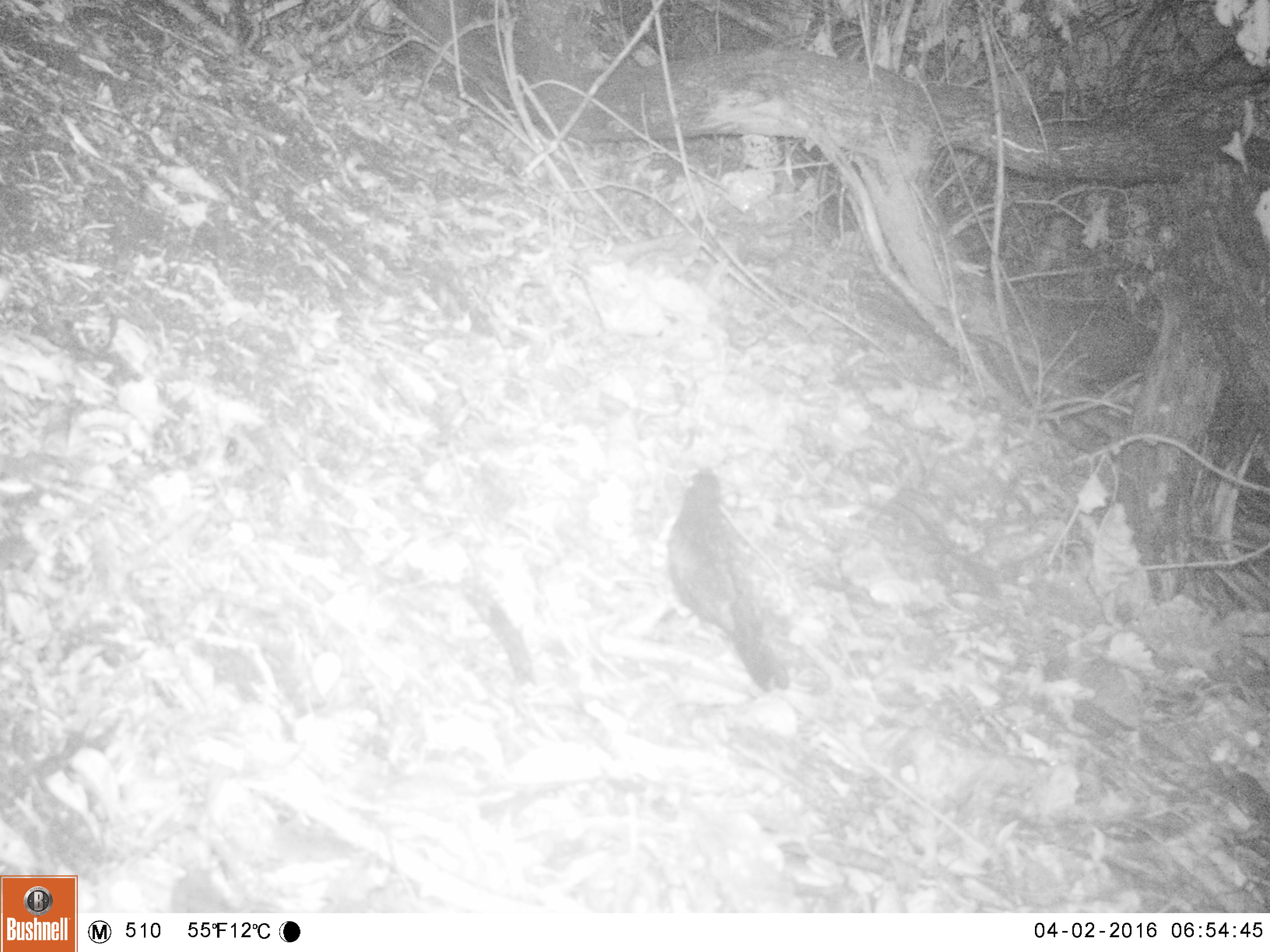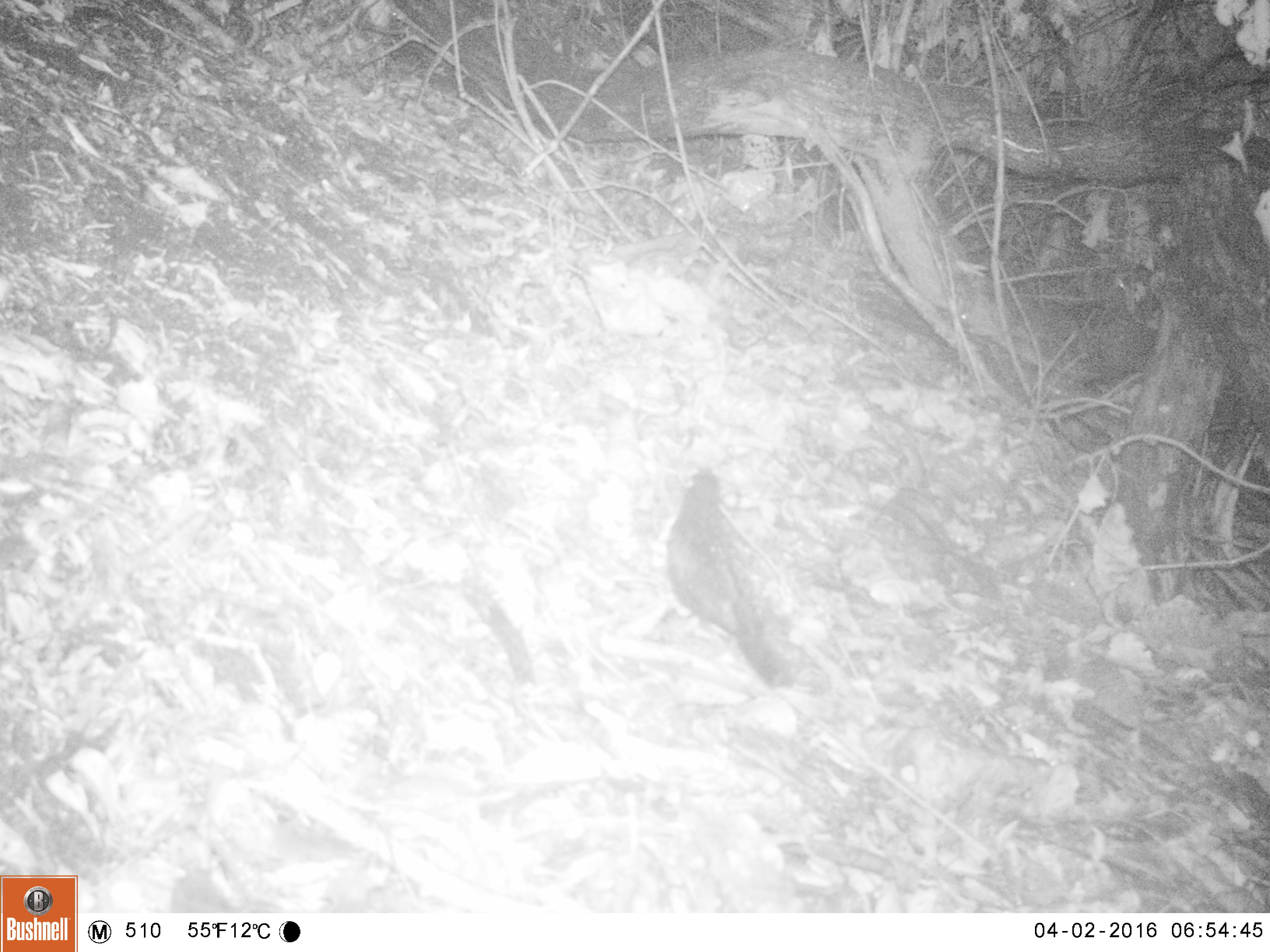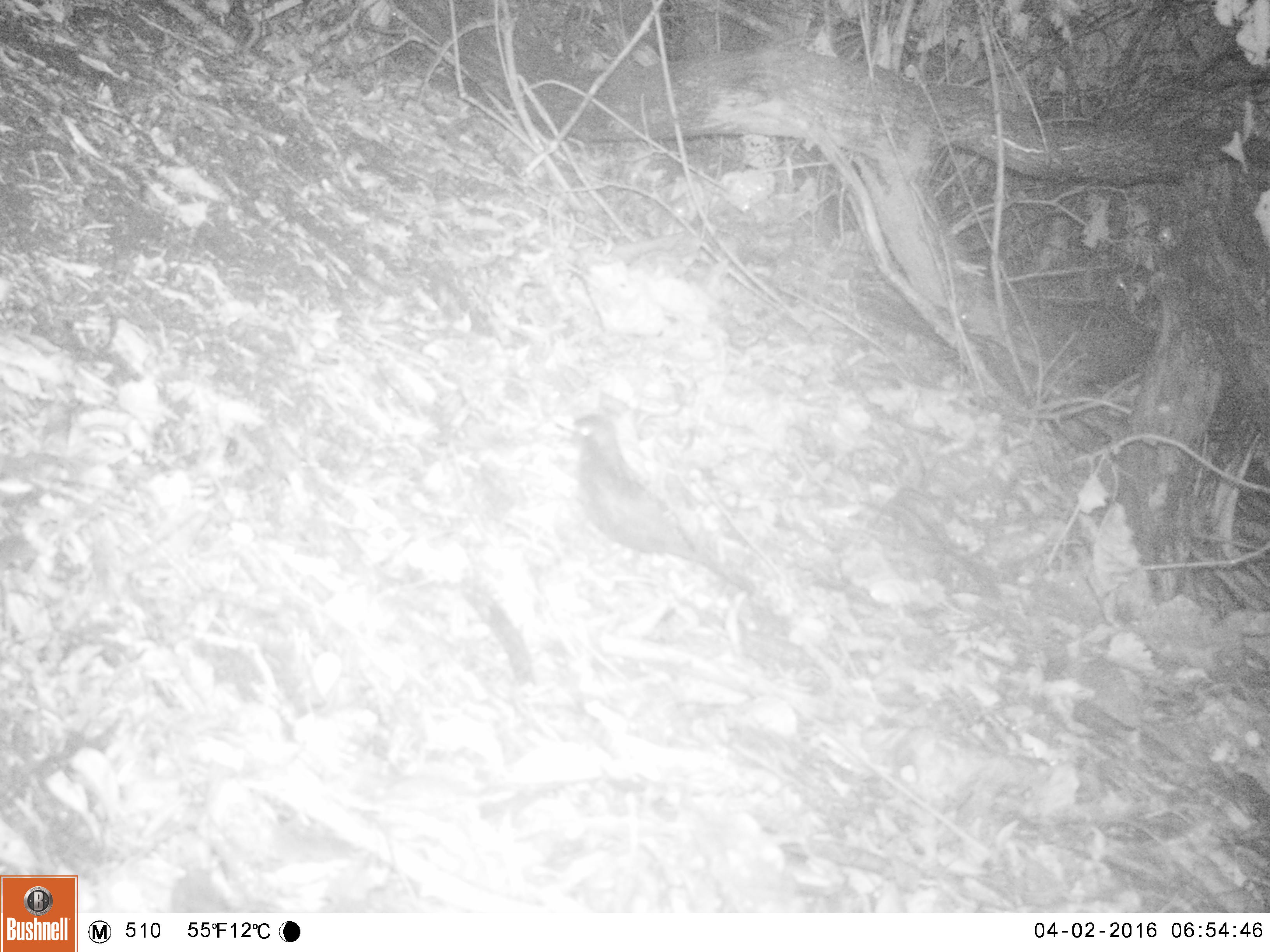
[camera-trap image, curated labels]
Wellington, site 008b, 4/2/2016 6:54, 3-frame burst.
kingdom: Animalia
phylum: Chordata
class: Aves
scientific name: Aves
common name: bird